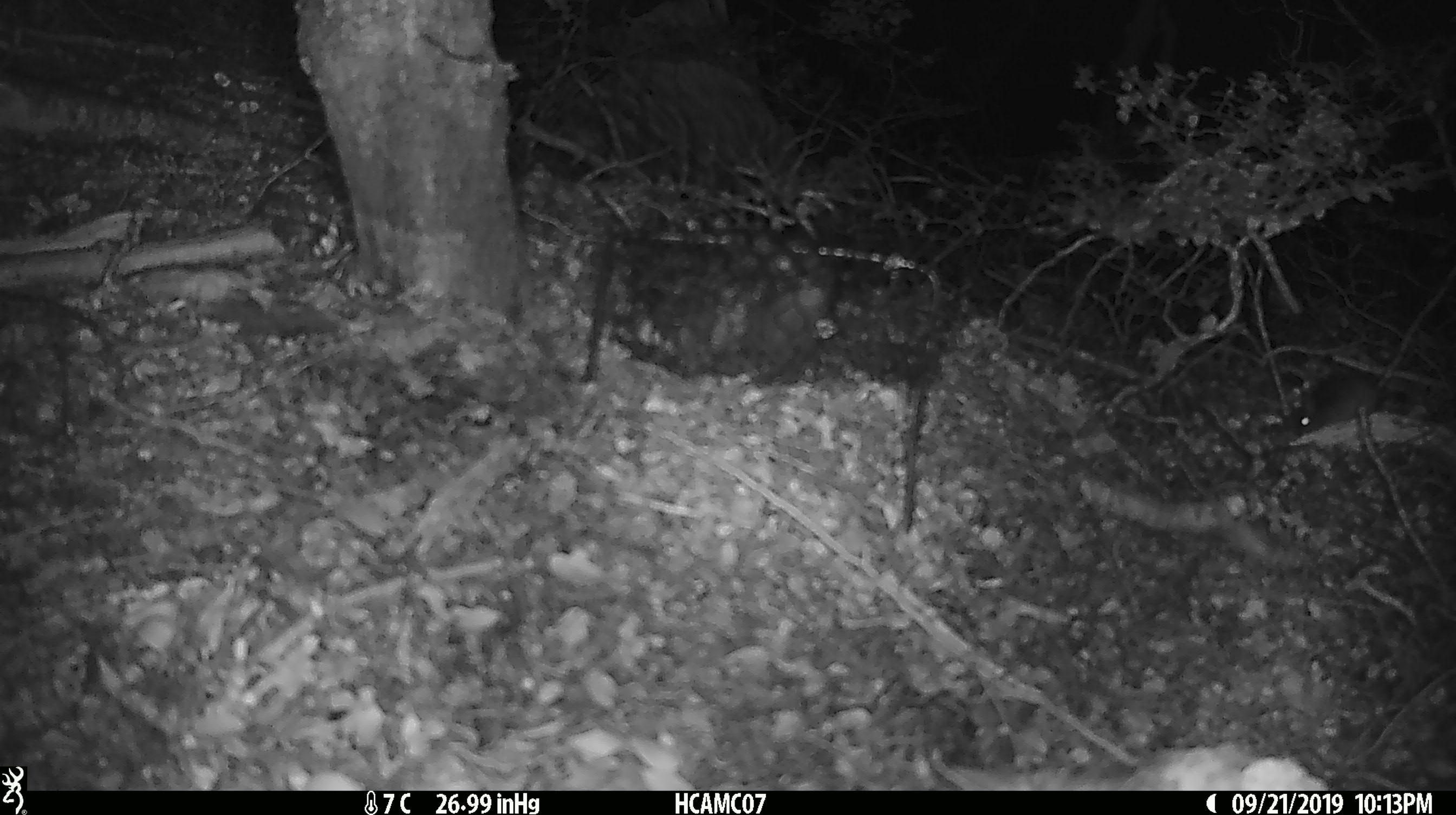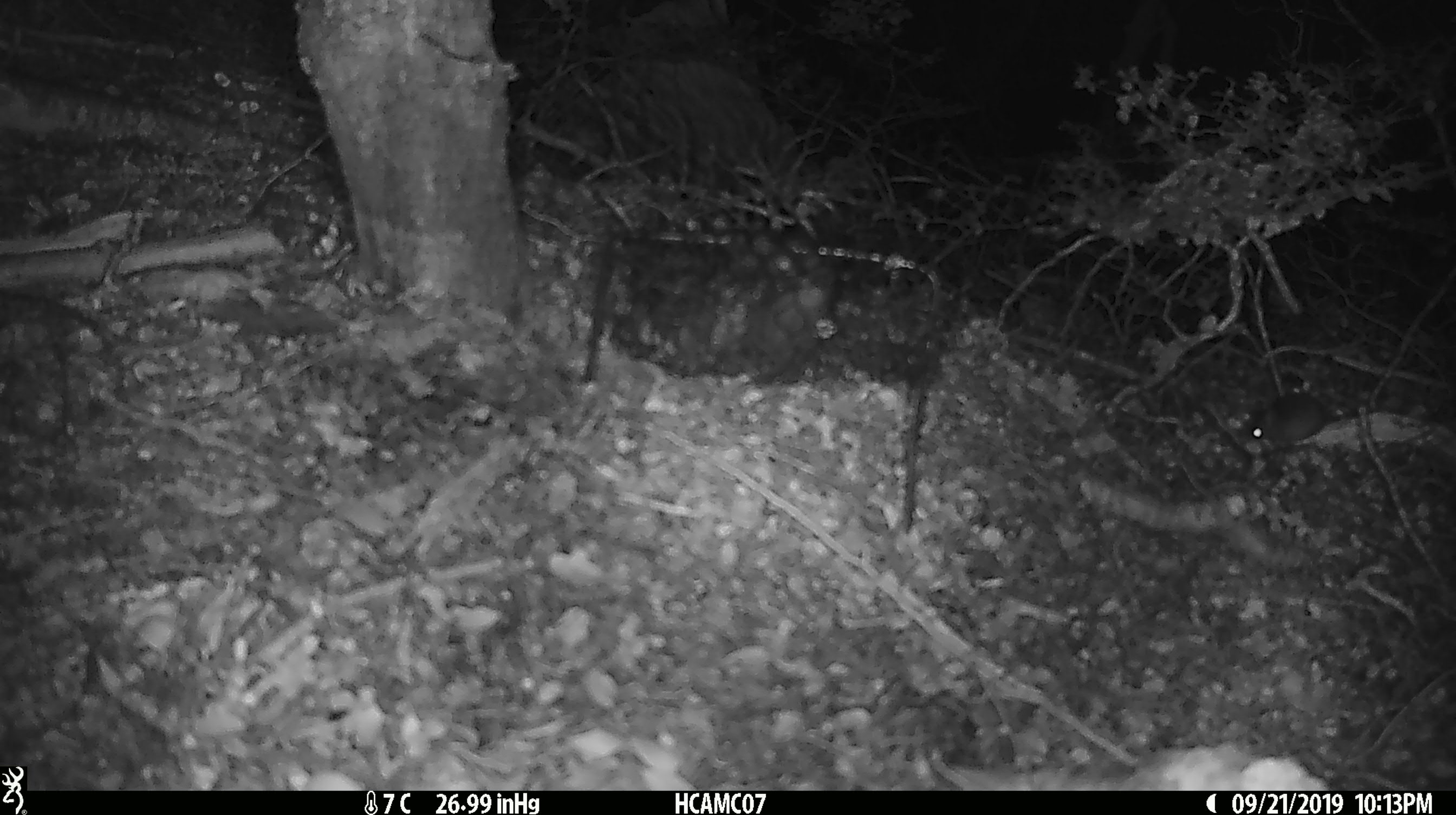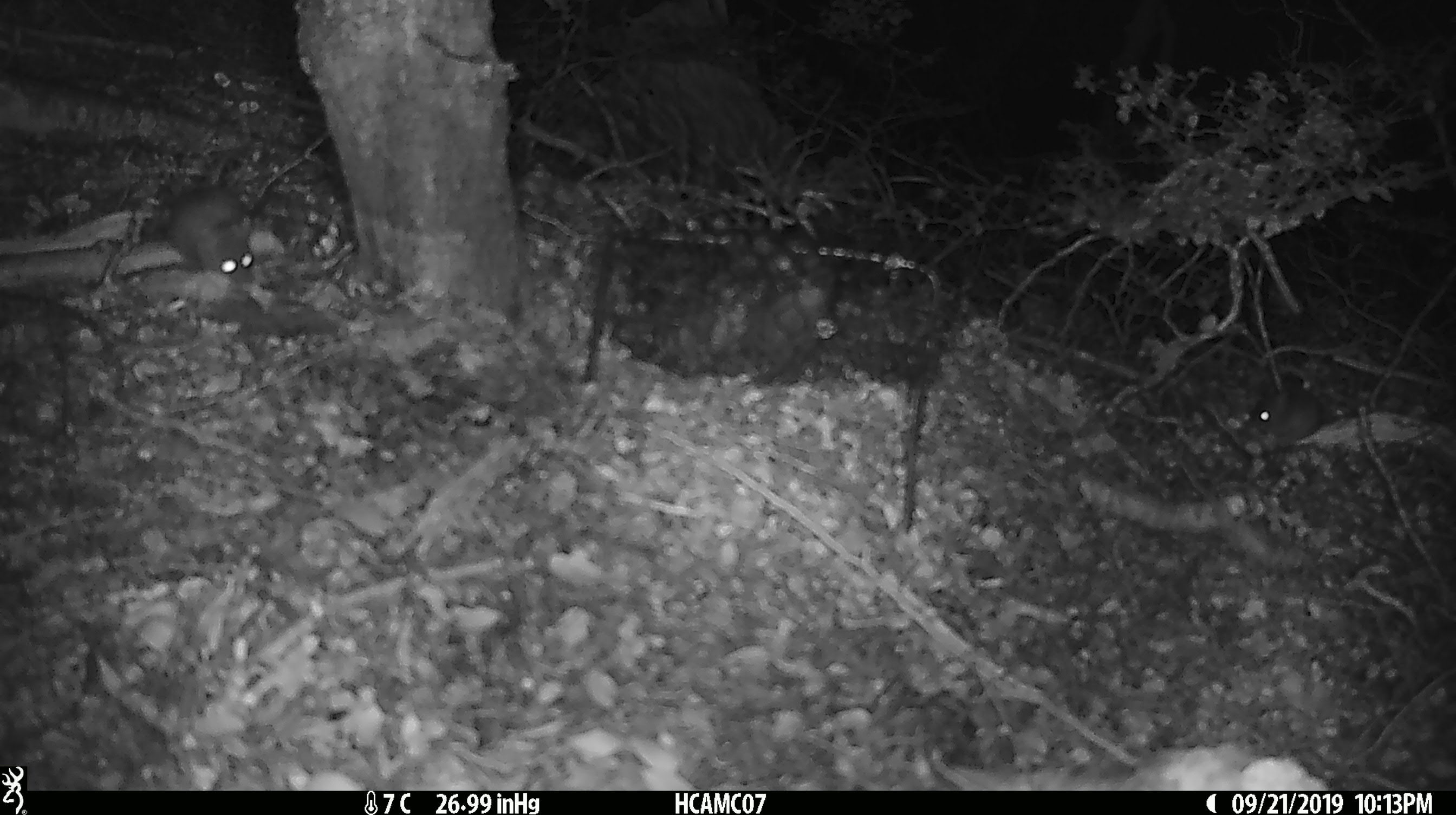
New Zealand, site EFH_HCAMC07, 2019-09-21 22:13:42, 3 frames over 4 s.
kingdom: Animalia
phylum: Chordata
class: Mammalia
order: Rodentia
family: Muridae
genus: Mus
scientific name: Mus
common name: mouse